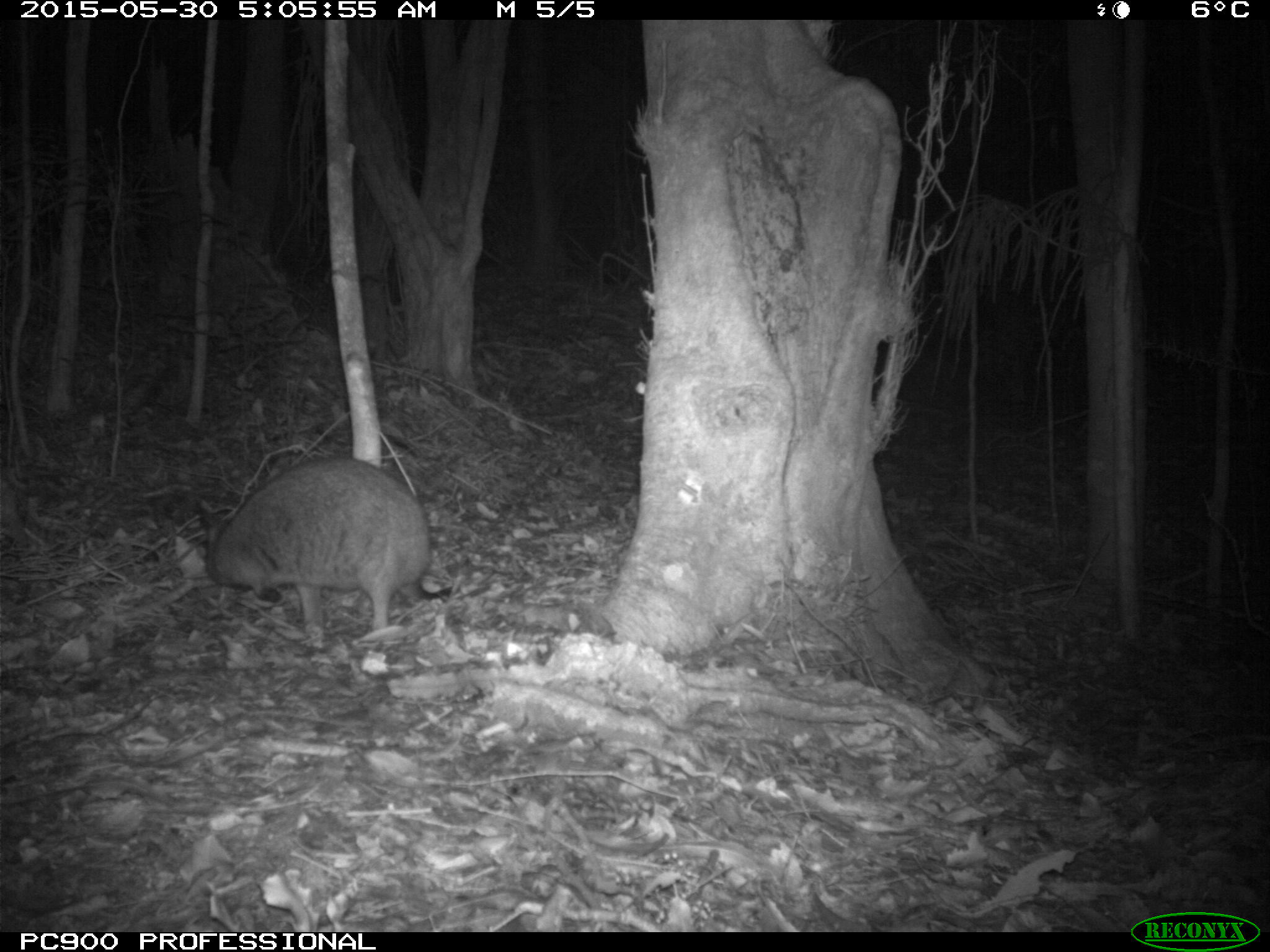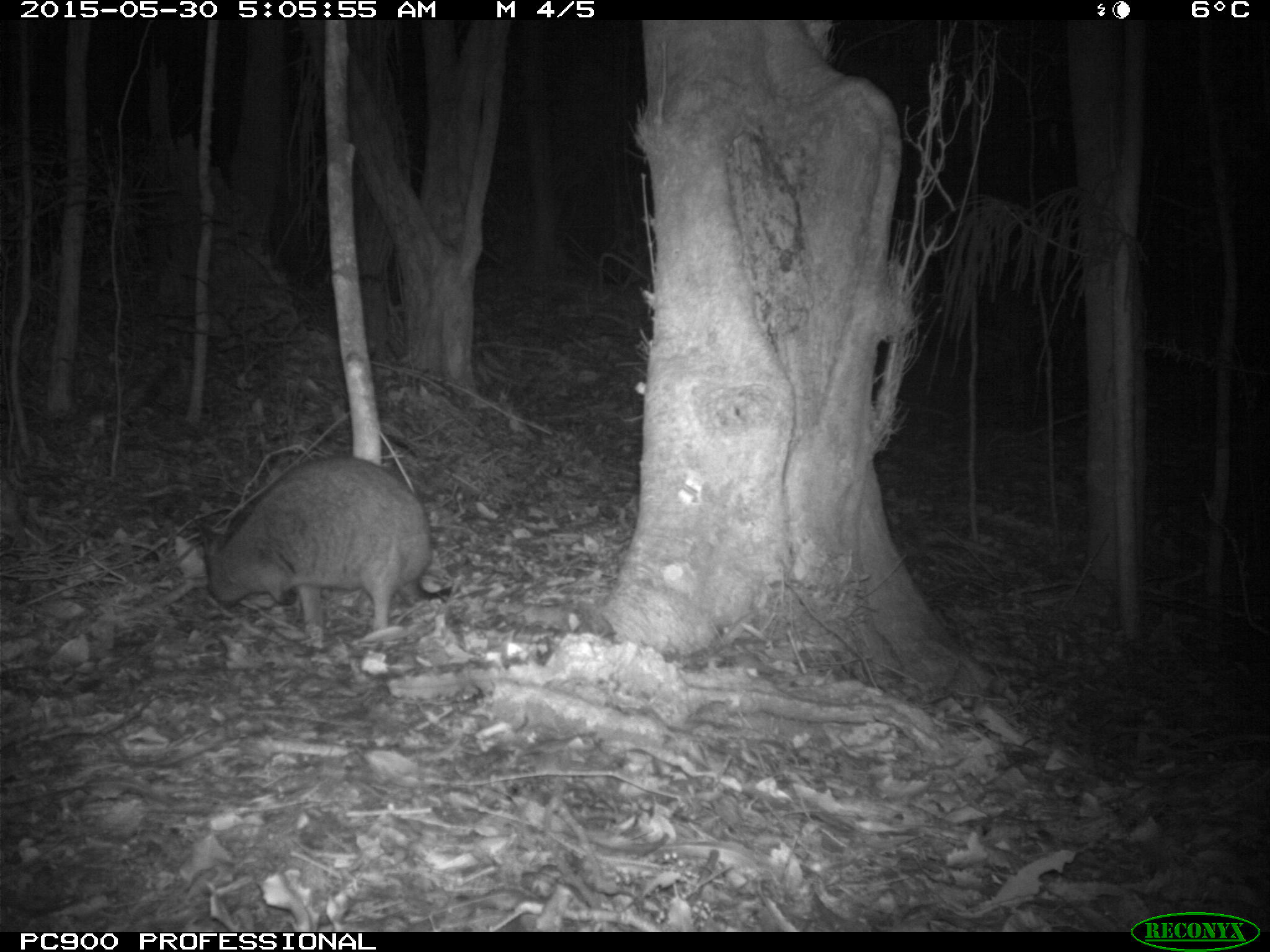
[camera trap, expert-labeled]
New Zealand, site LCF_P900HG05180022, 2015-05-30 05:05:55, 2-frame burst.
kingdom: Animalia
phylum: Chordata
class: Mammalia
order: Diprotodontia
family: Macropodidae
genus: Notamacropus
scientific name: Notamacropus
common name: wallaby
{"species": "wallaby (Notamacropus)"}